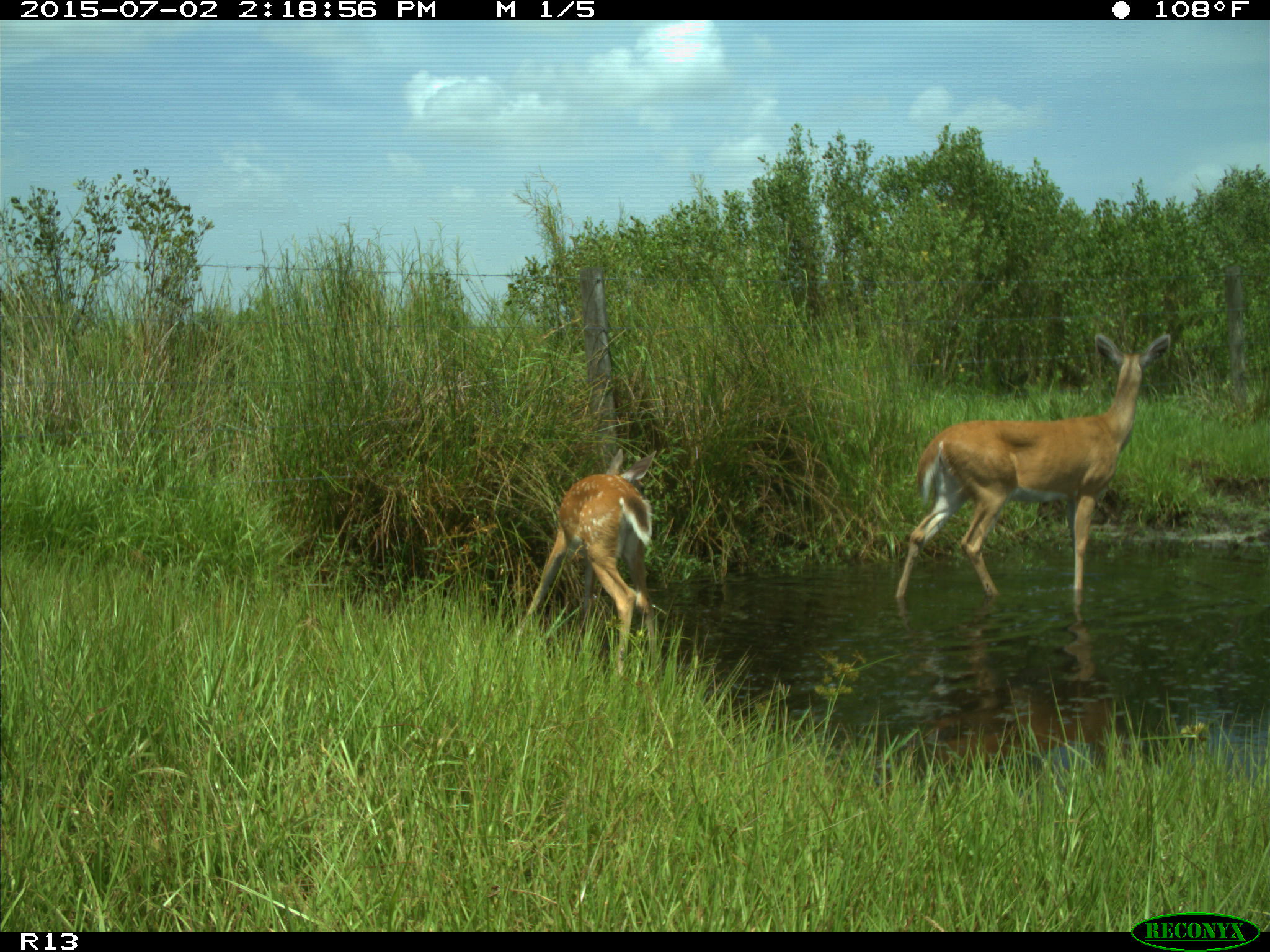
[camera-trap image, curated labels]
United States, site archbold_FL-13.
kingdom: Animalia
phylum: Chordata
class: Mammalia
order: Artiodactyla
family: Cervidae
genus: Odocoileus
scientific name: Odocoileus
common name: deer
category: unidentified deer